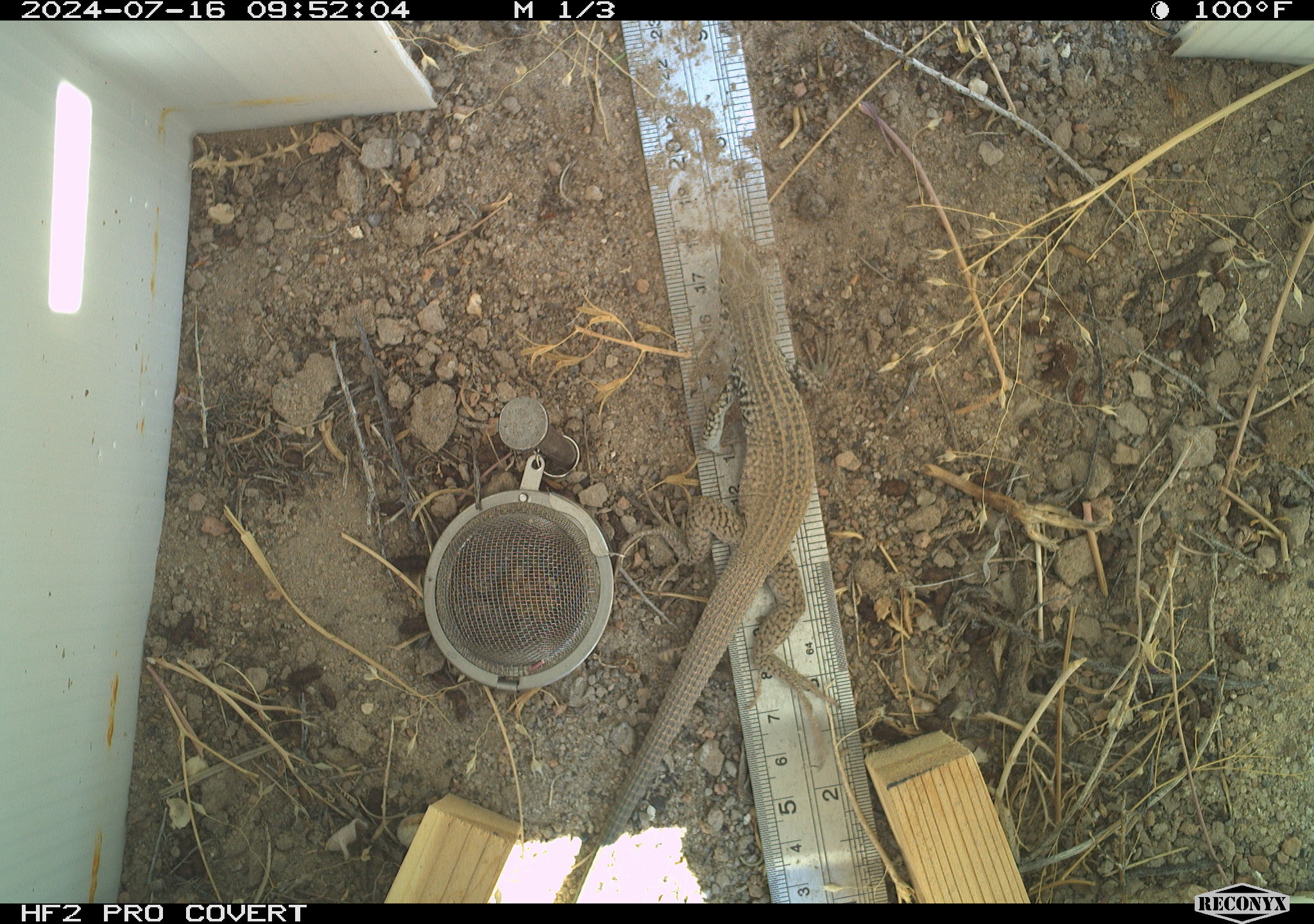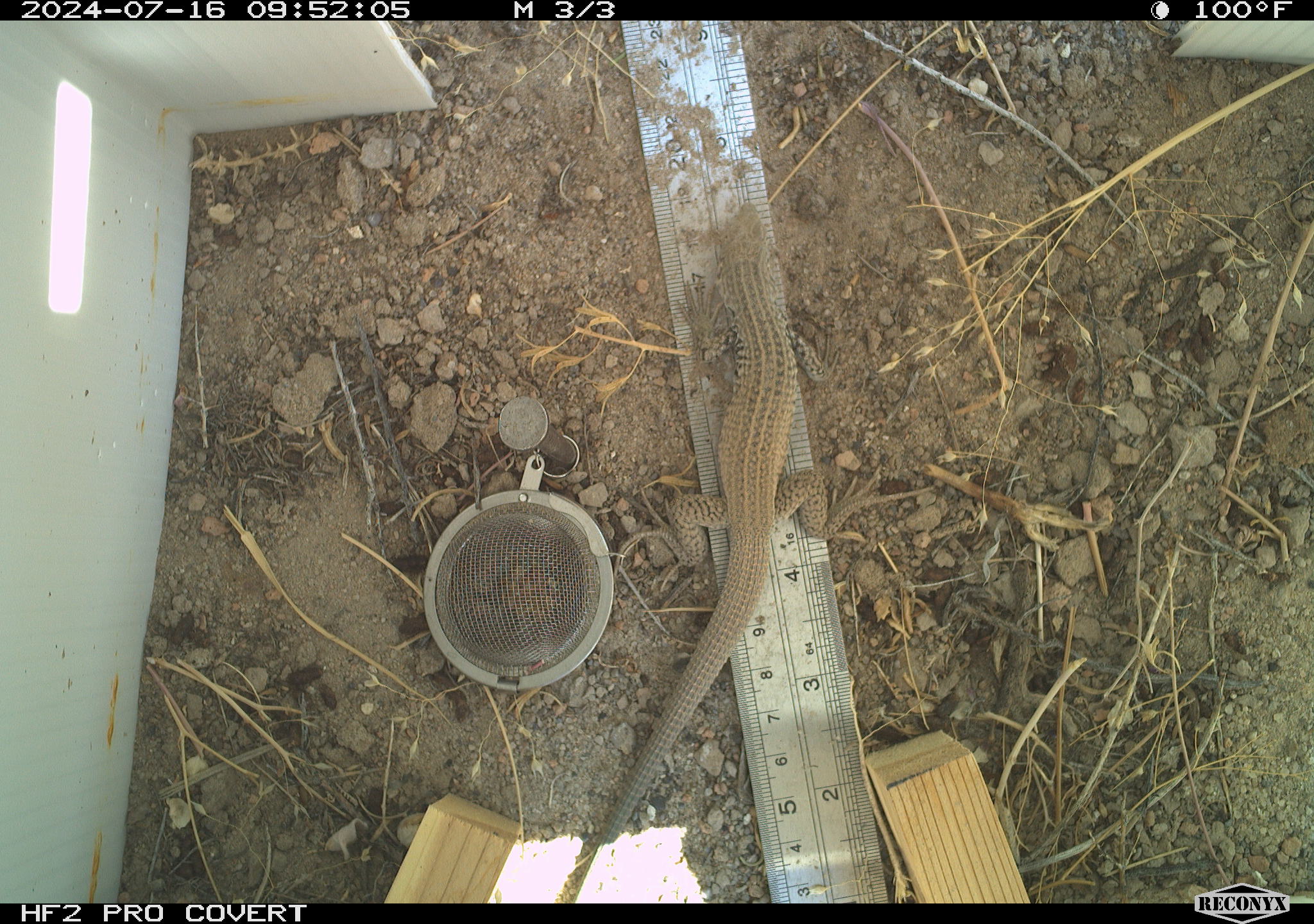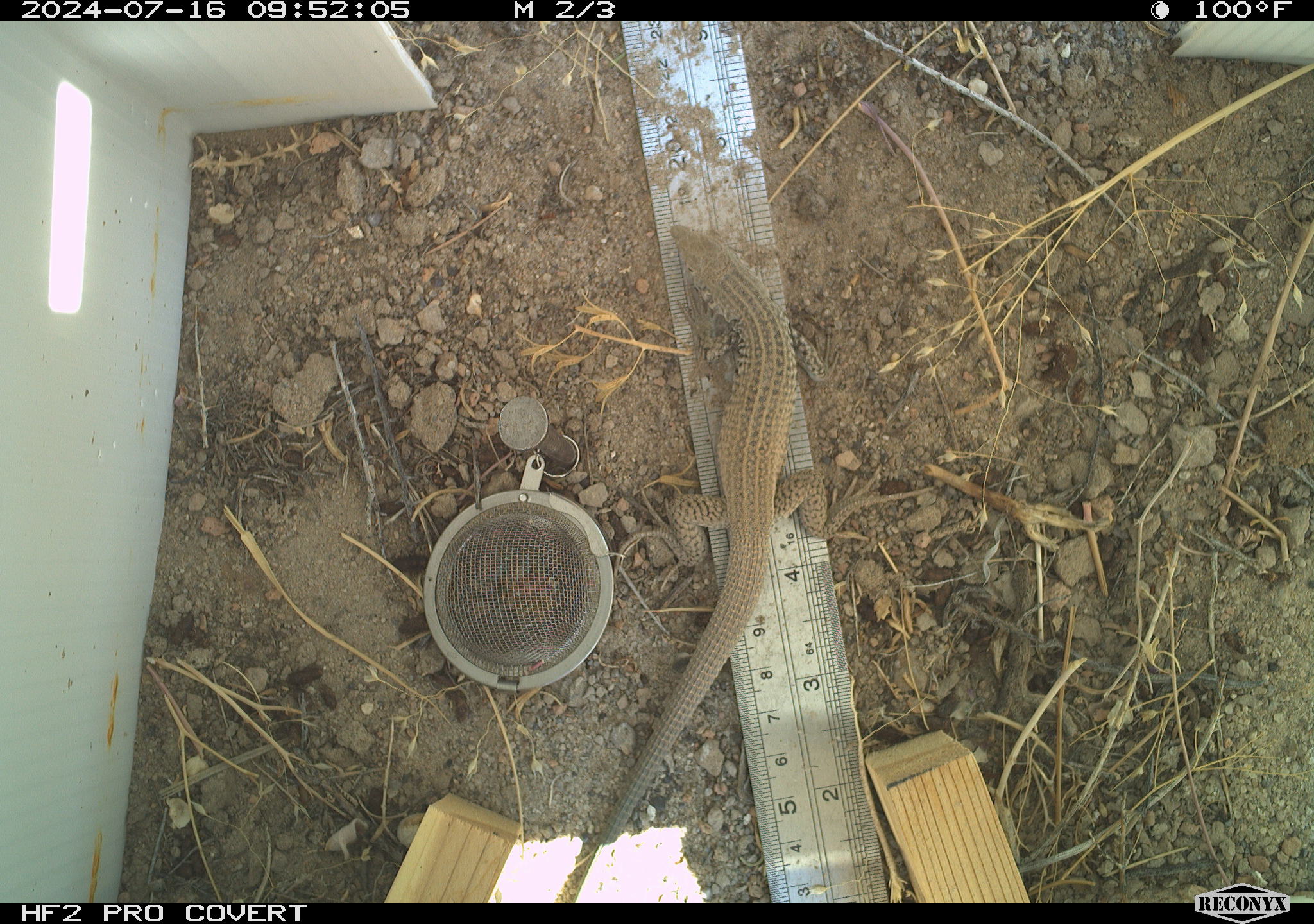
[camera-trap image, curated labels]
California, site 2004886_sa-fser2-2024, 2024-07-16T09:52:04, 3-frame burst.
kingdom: Animalia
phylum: Chordata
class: Reptilia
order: Squamata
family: Colubridae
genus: Masticophis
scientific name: Masticophis flagellum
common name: coachwhip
Coachwhip (Masticophis flagellum).